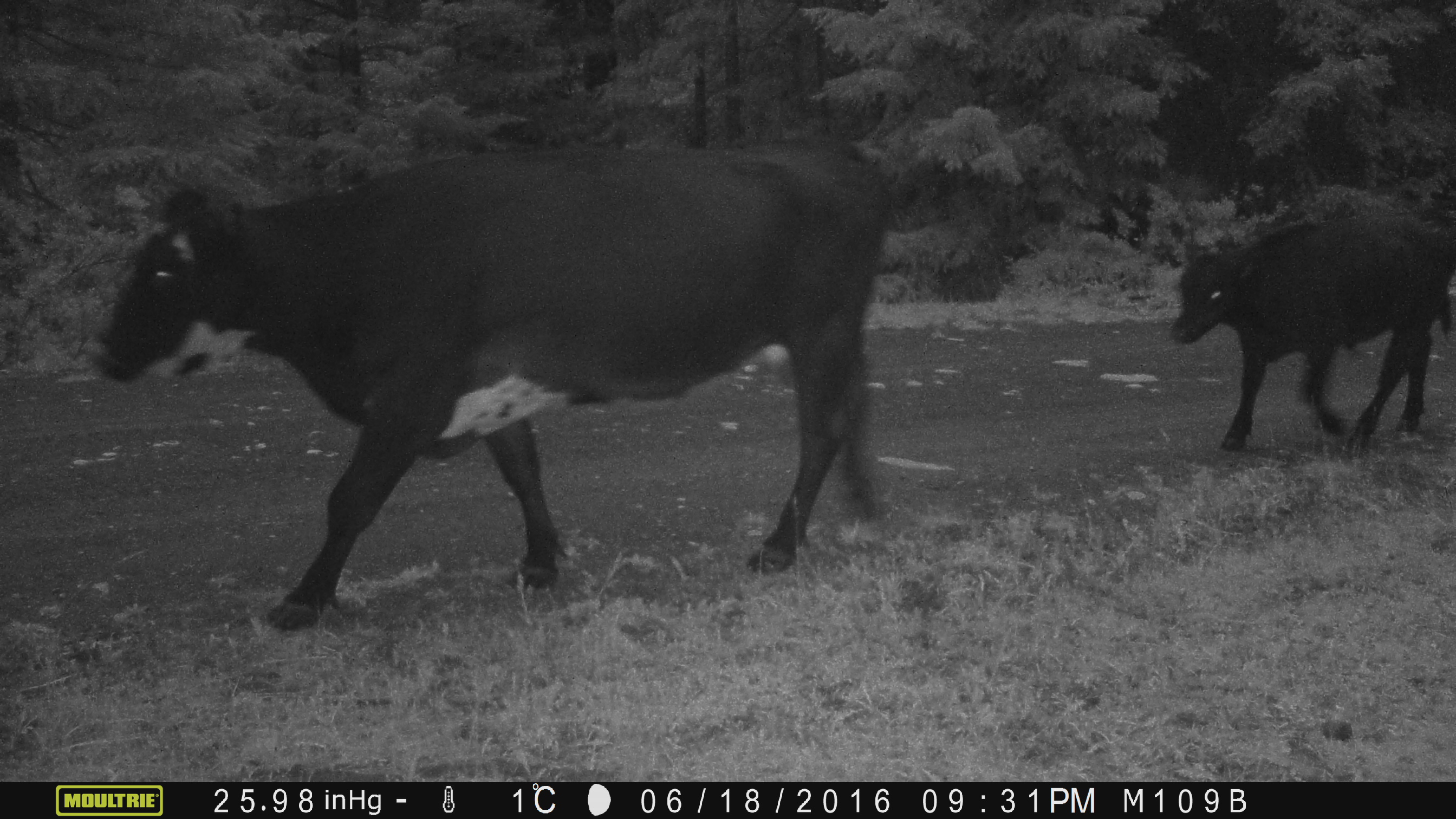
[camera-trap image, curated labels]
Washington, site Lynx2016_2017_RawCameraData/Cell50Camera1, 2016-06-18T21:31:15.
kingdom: Animalia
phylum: Chordata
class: Mammalia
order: Artiodactyla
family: Bovidae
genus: Bos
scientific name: Bos taurus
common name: domestic cattle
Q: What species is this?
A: Domestic cattle (Bos taurus).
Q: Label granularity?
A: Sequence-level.